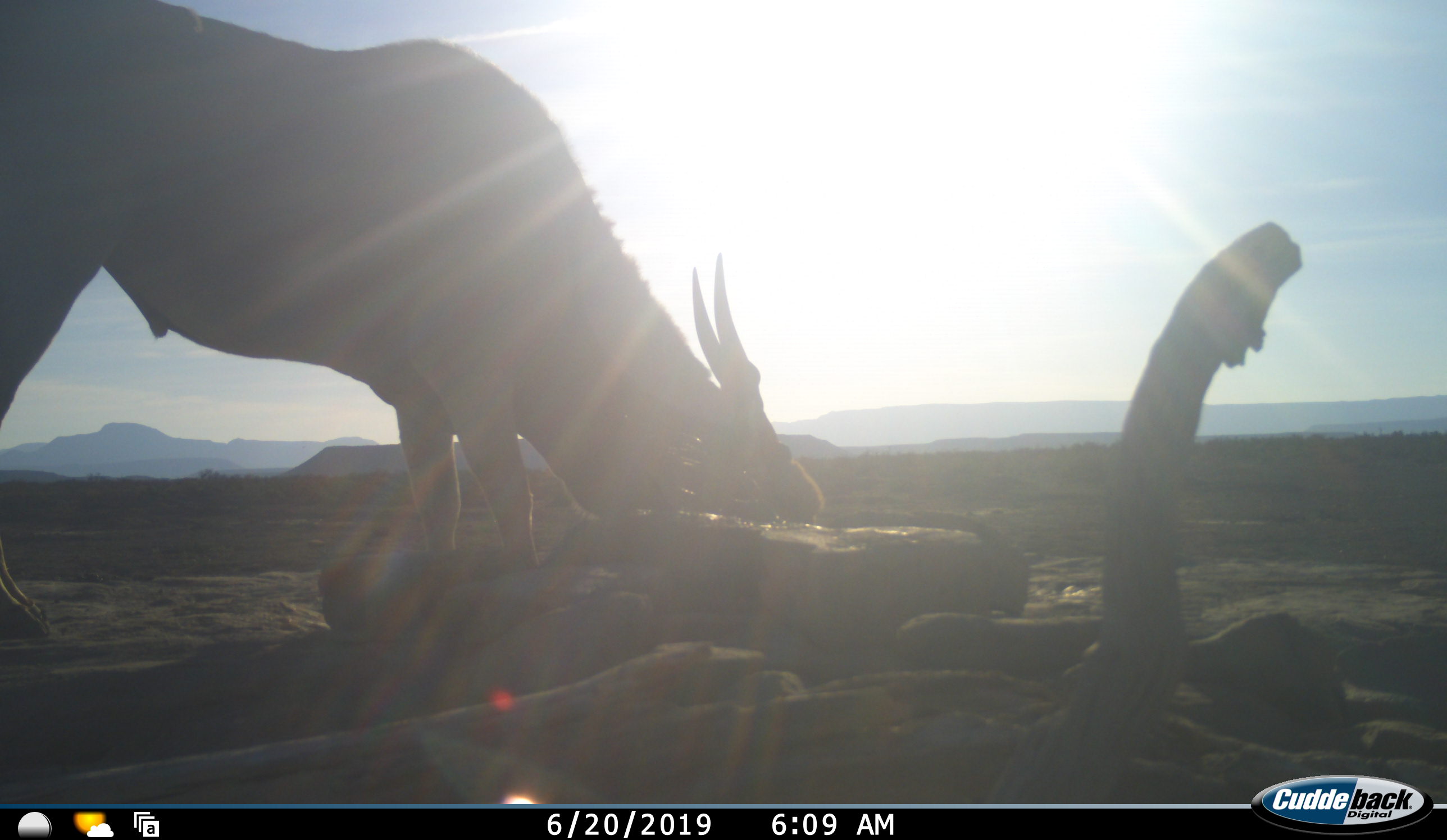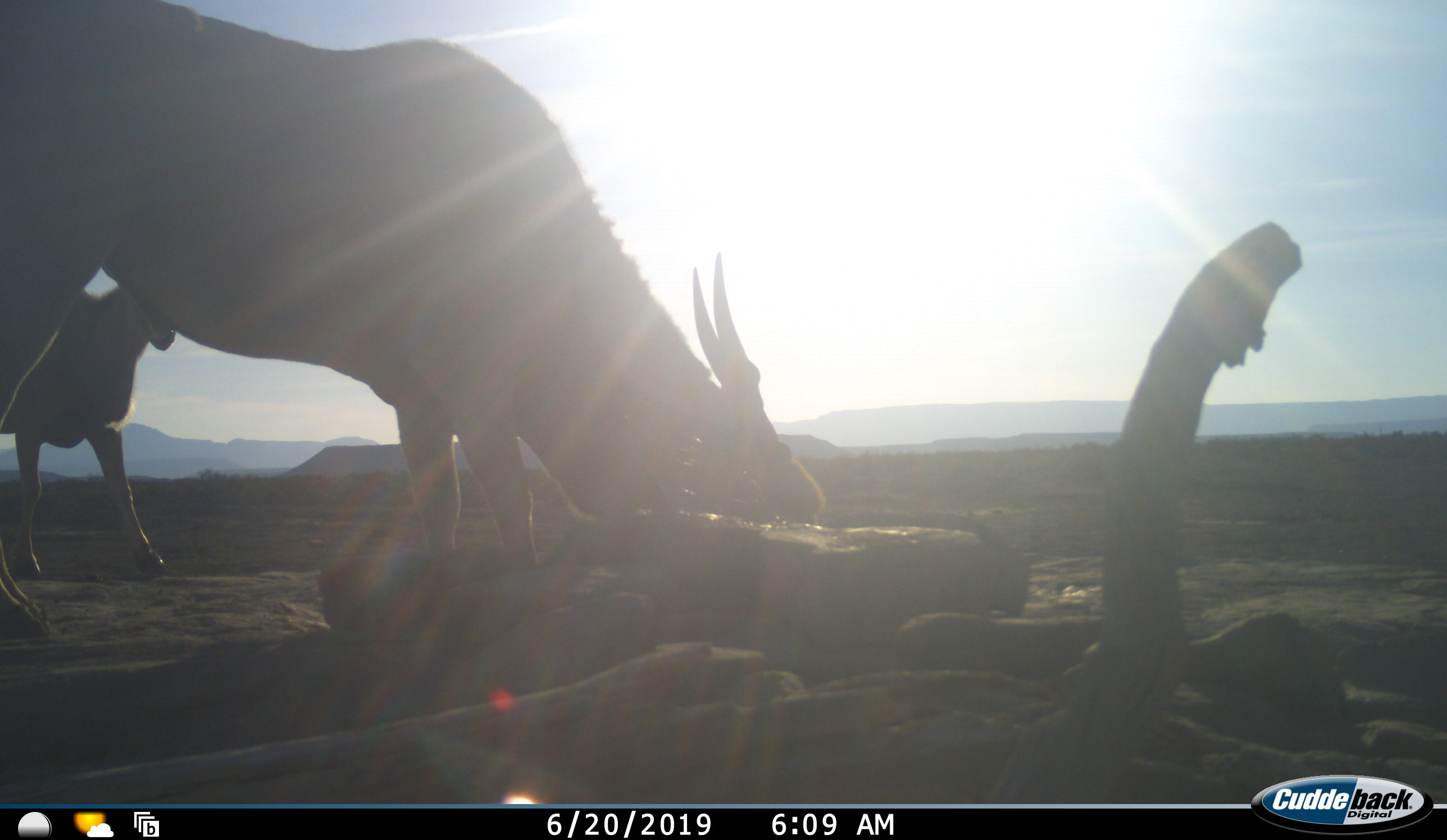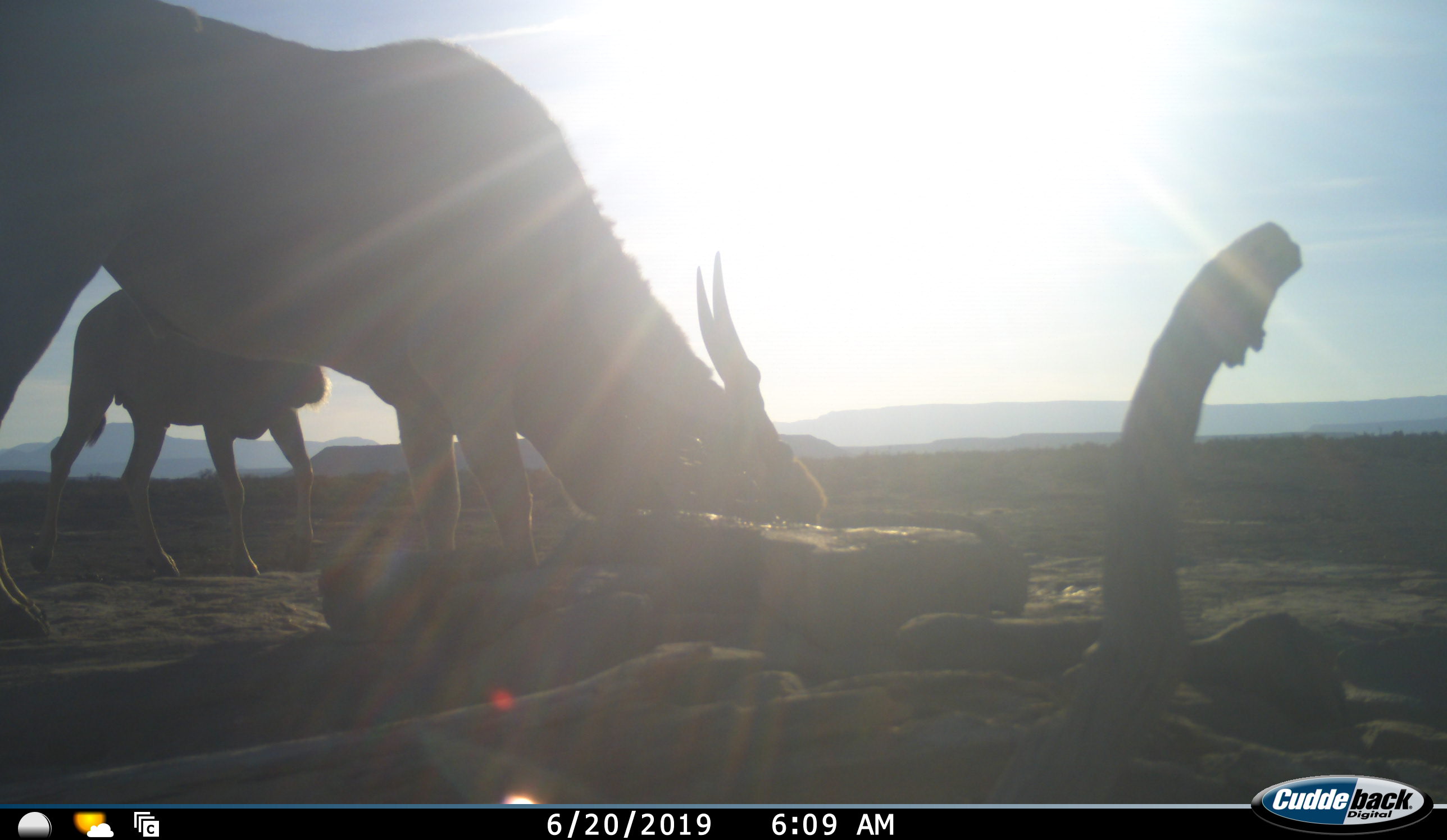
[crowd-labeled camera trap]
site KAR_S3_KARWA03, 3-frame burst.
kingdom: Animalia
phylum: Chordata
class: Mammalia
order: Artiodactyla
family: Bovidae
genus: Tragelaphus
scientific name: Tragelaphus oryx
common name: eland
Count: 2.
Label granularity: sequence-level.